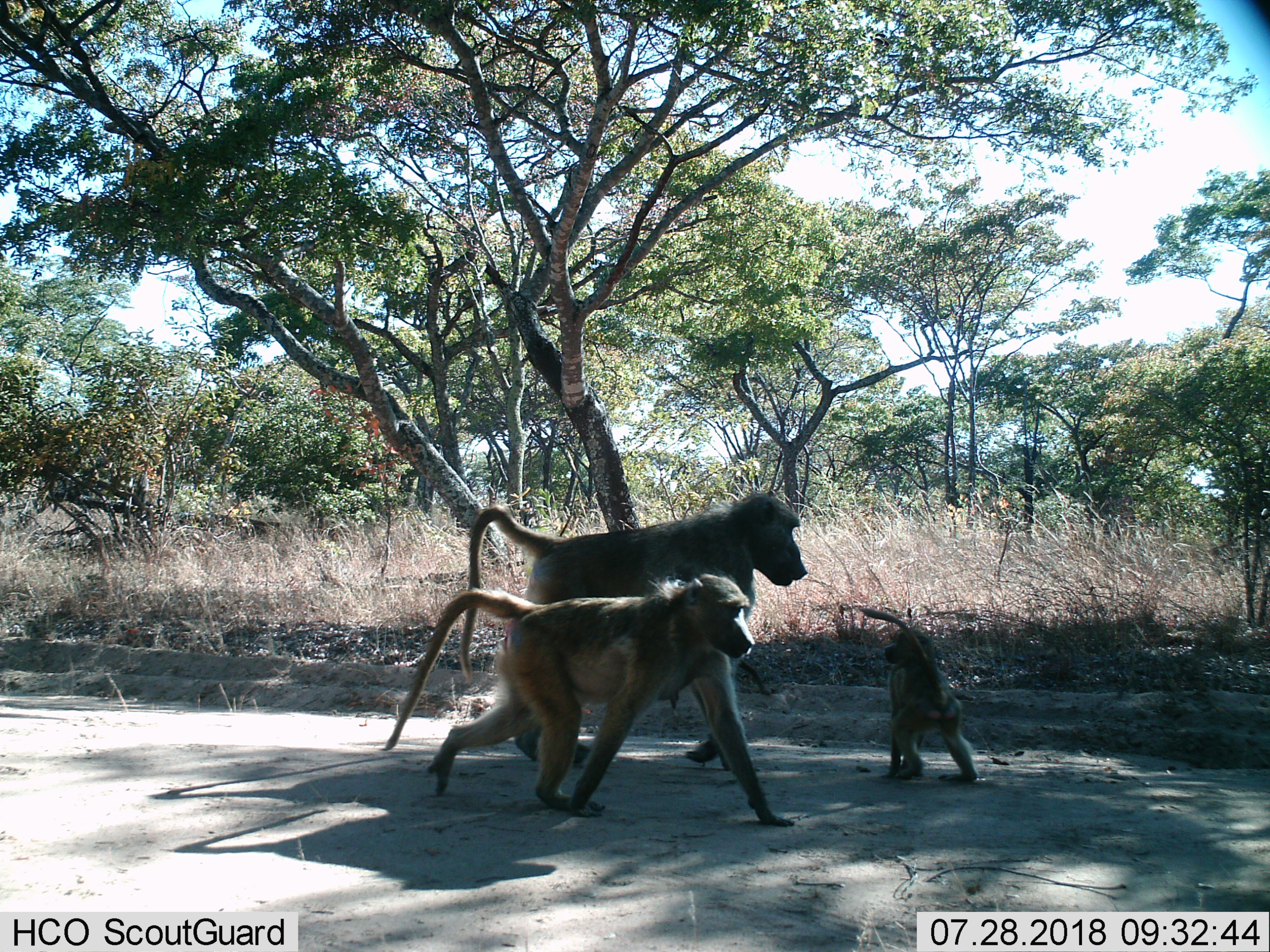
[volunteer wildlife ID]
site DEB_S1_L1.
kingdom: Animalia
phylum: Chordata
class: Mammalia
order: Primates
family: Cercopithecidae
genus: Papio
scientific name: Papio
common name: baboon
Baboon (Papio), count 3. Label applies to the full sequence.